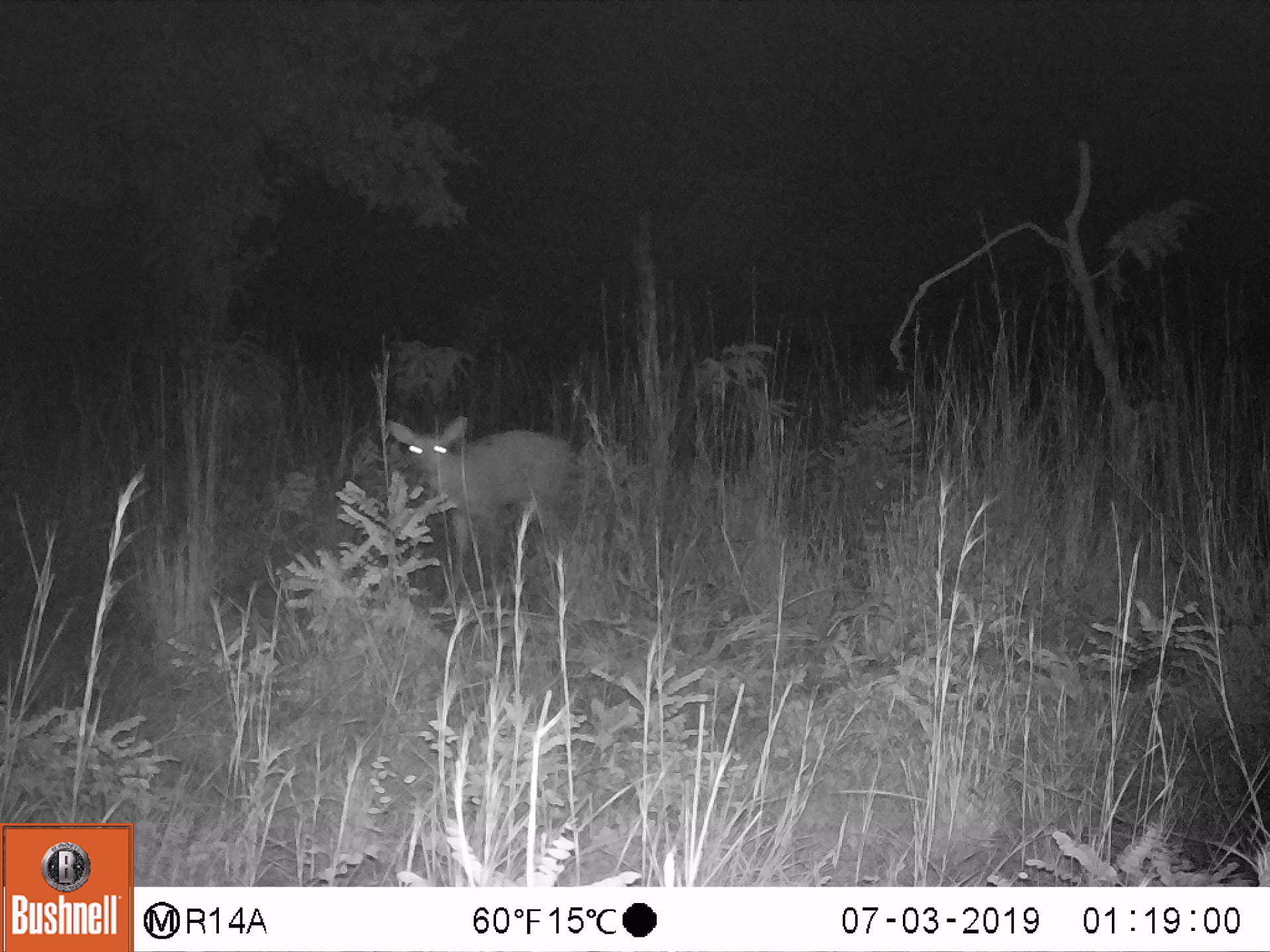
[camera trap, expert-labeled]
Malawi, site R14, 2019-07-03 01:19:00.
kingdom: Animalia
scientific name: Animalia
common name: other animal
Other animal (Animalia), count 1.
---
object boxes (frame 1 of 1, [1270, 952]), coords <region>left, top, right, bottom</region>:
other animal: <region>373, 411, 577, 613</region>